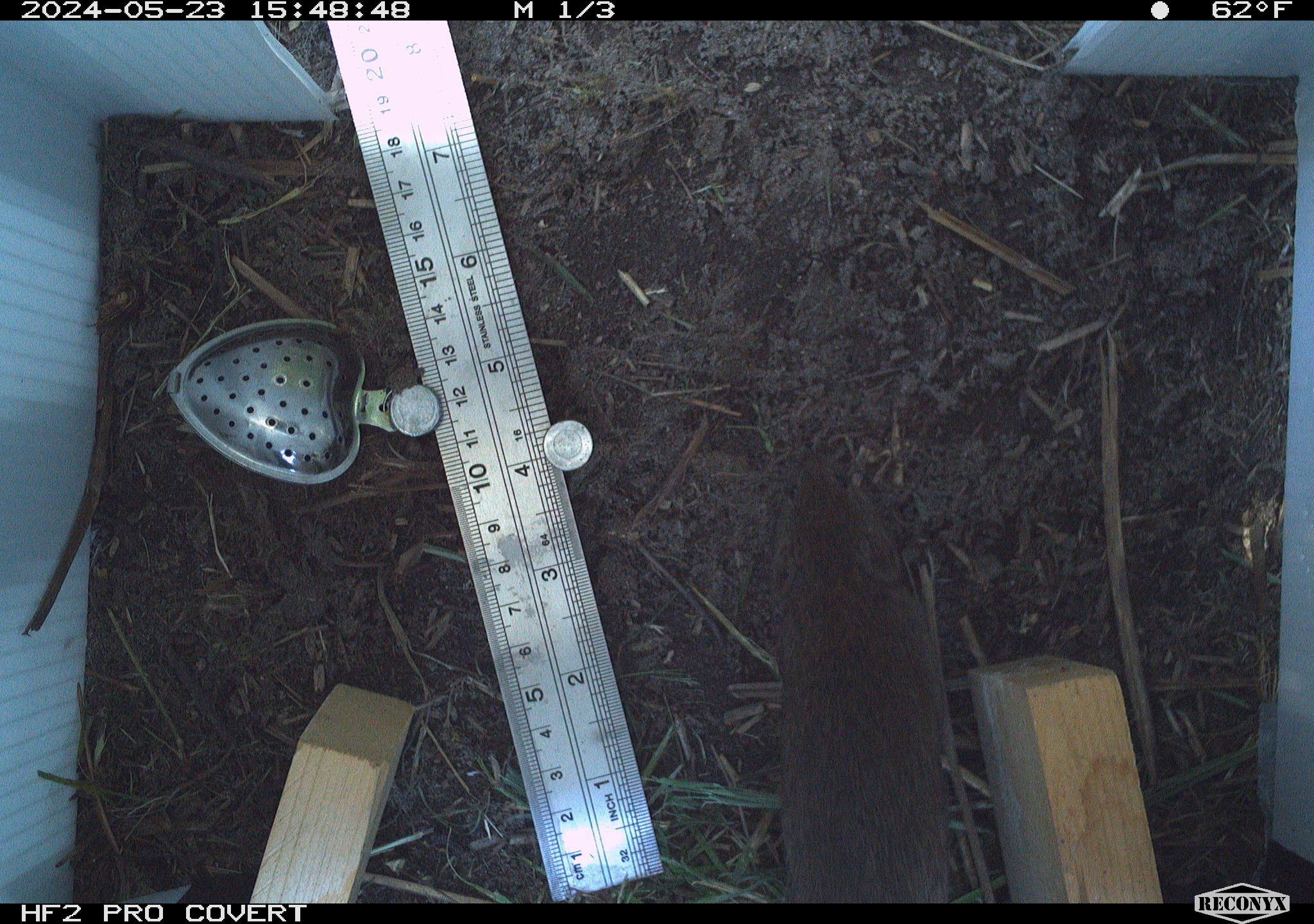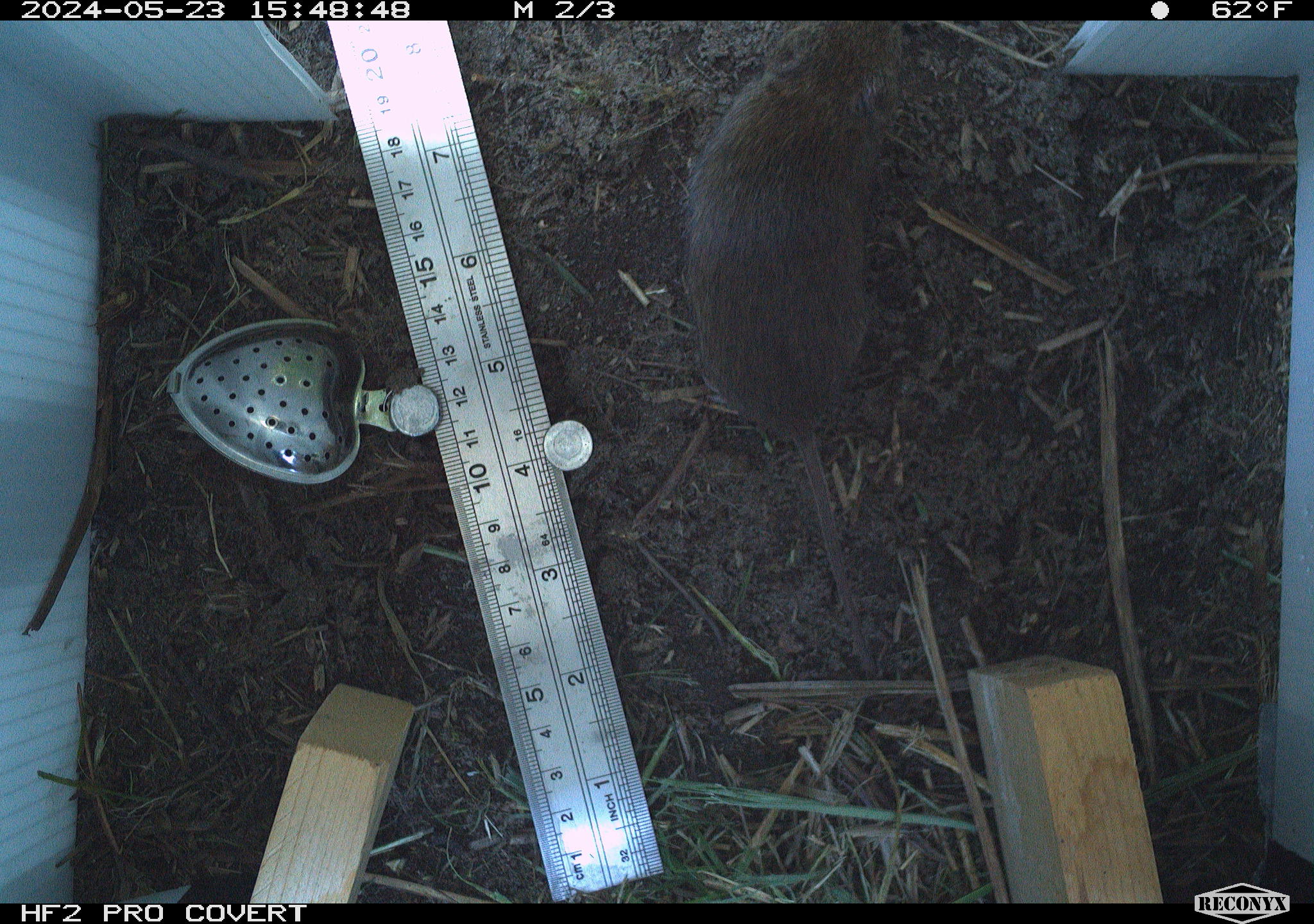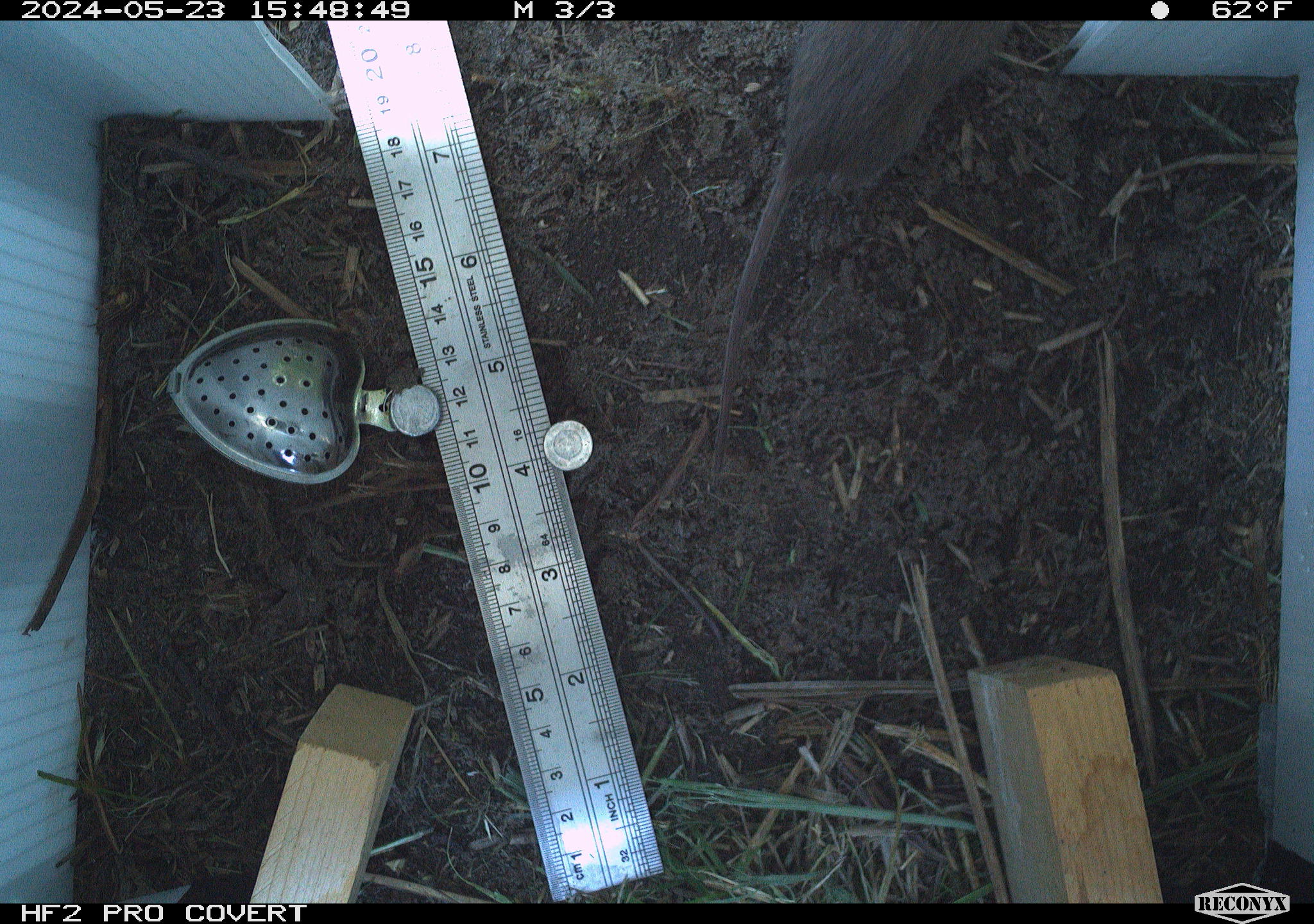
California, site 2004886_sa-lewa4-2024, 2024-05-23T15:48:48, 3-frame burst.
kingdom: Animalia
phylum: Chordata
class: Mammalia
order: Rodentia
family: Cricetidae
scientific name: Cricetidae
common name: hamsters, voles, lemmings, and allies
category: cricetidae family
Cricetidae family (hamsters, voles, lemmings, and allies) (Cricetidae).